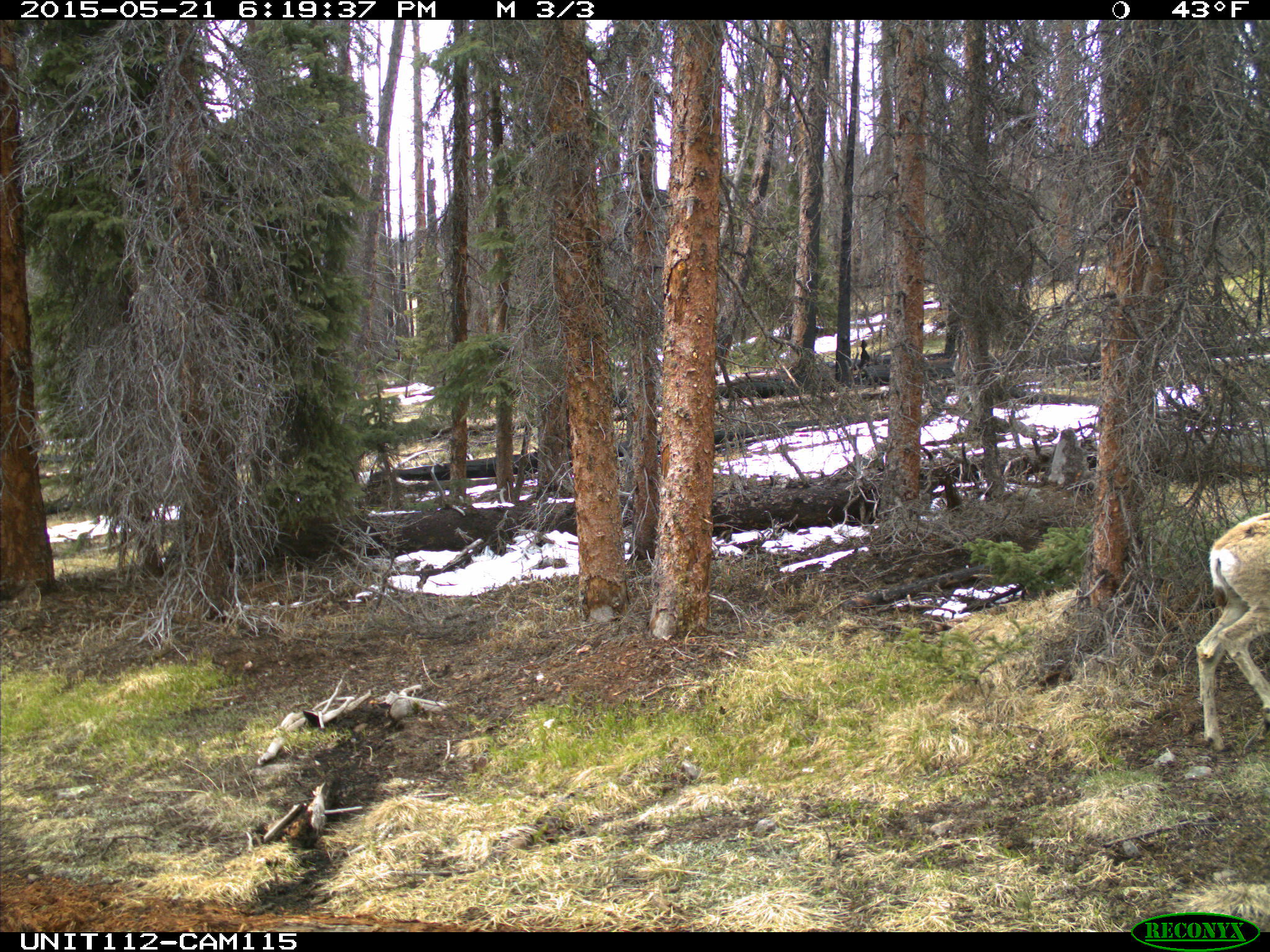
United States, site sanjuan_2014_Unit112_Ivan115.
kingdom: Animalia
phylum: Chordata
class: Mammalia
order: Artiodactyla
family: Cervidae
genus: Odocoileus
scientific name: Odocoileus hemionus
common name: mule deer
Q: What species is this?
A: Odocoileus hemionus (mule deer).